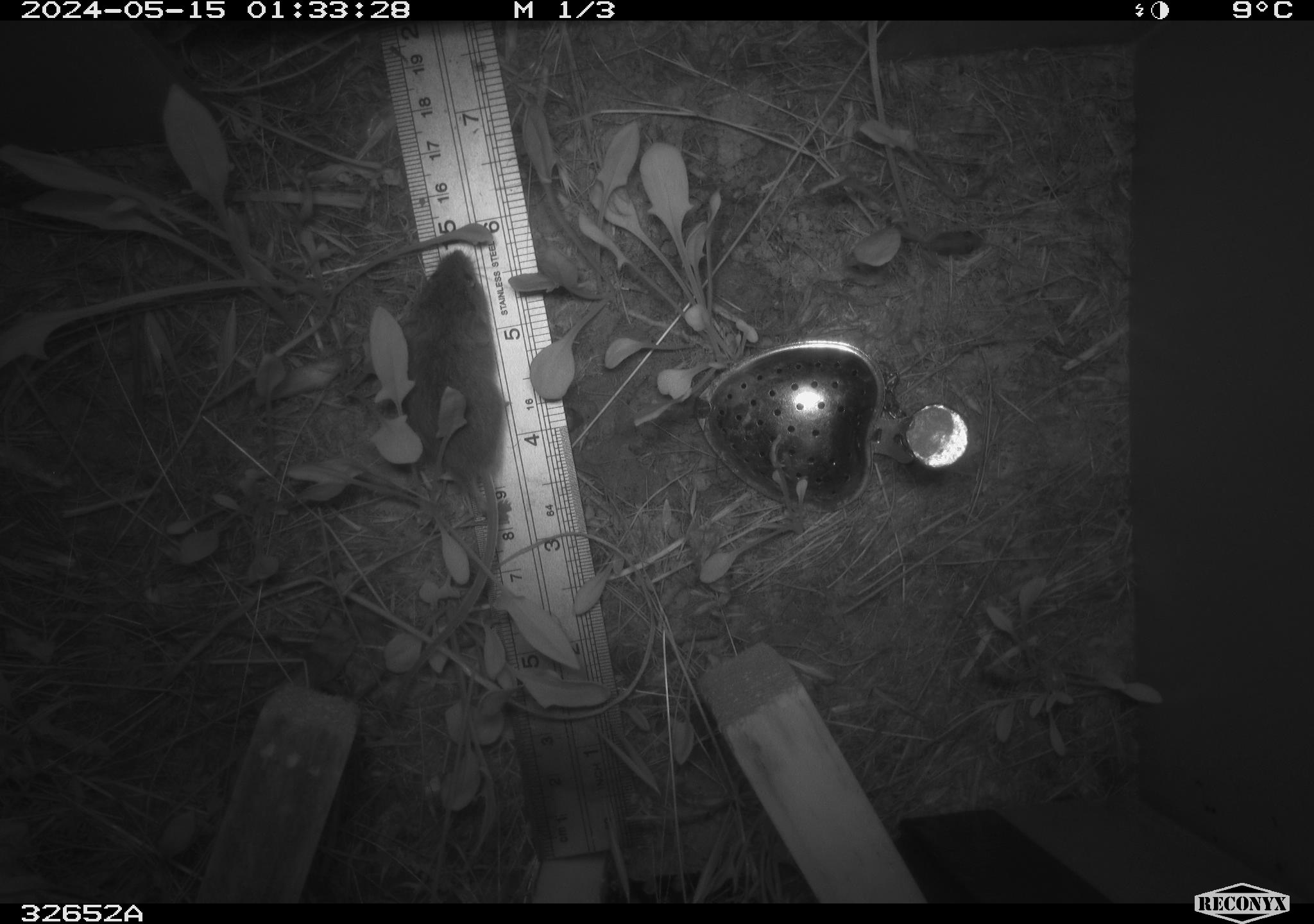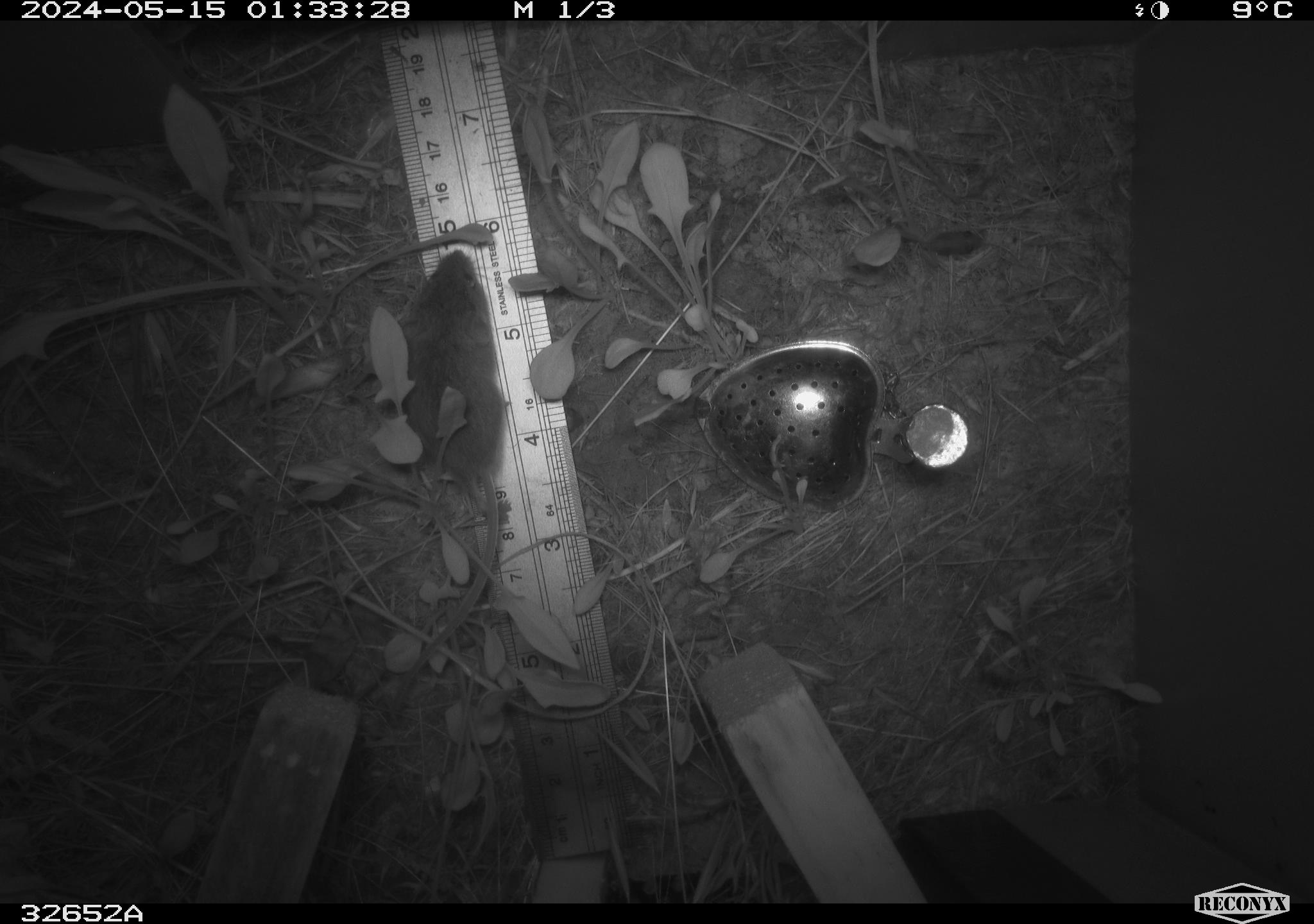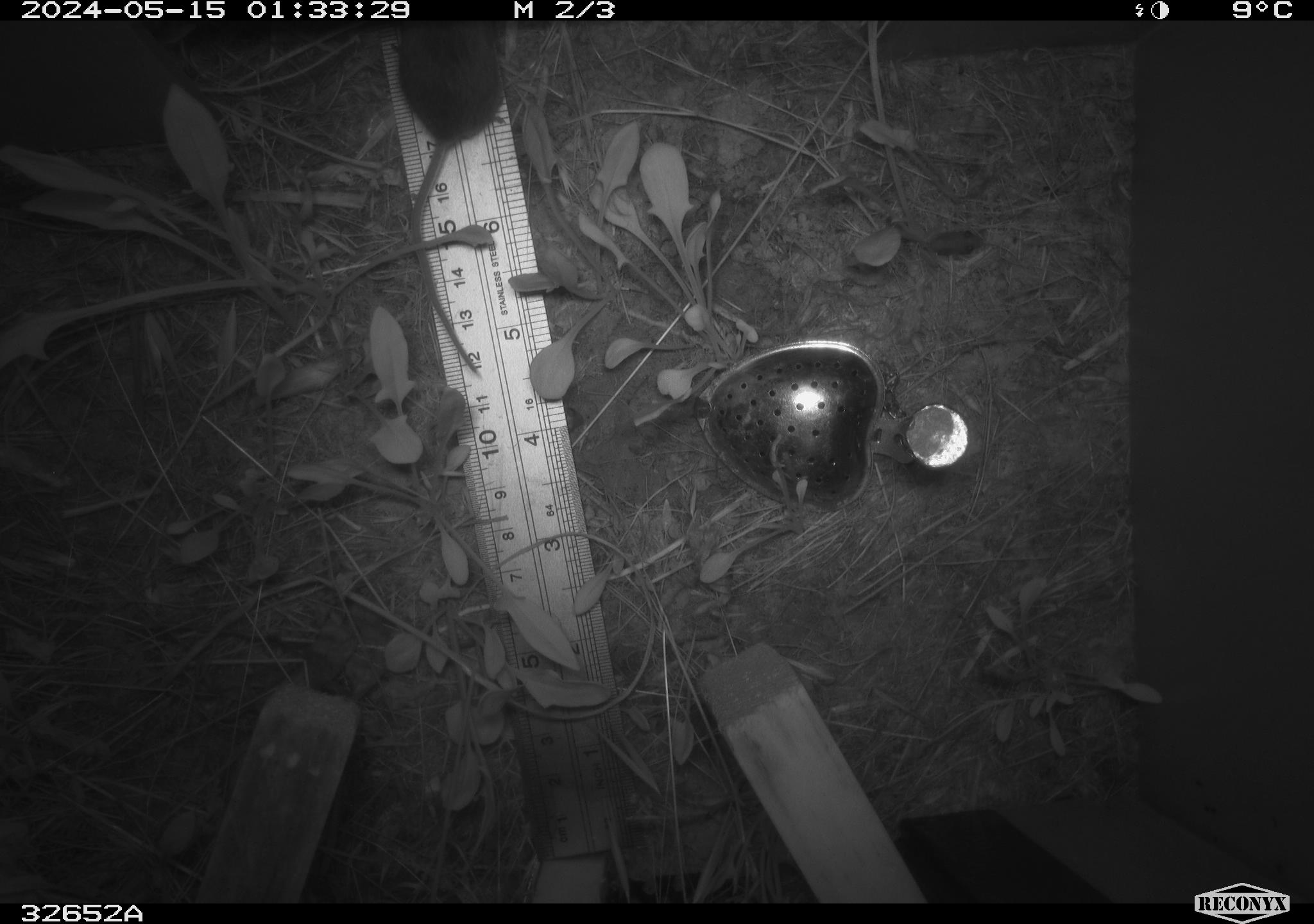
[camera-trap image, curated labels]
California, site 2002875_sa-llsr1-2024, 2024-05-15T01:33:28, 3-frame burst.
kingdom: Animalia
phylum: Chordata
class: Mammalia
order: Rodentia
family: Cricetidae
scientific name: Arvicolinae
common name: voles, lemmings, and muskrats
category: arvicolinae subfamily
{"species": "arvicolinae subfamily (voles, lemmings, and muskrats) (Arvicolinae)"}